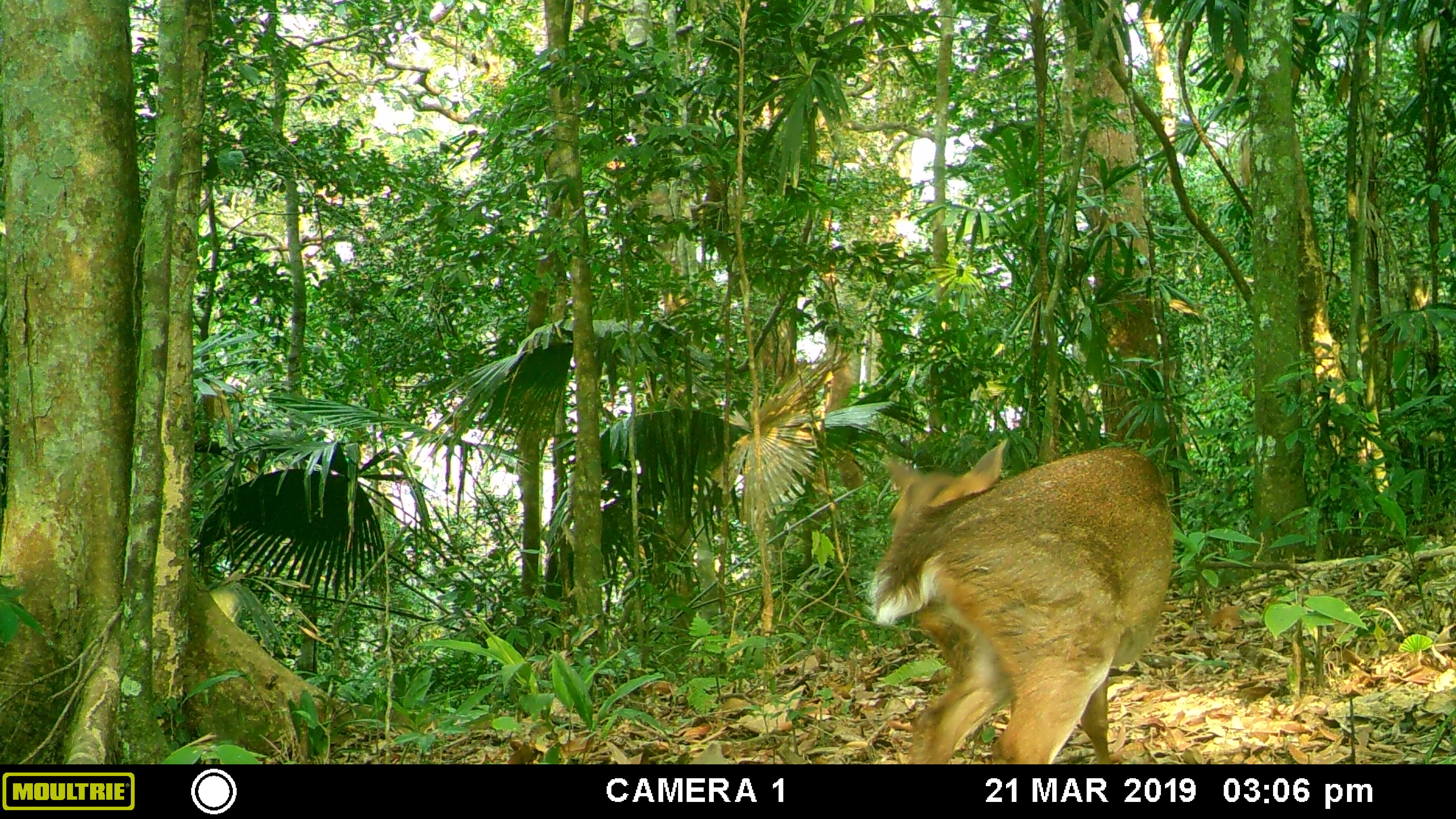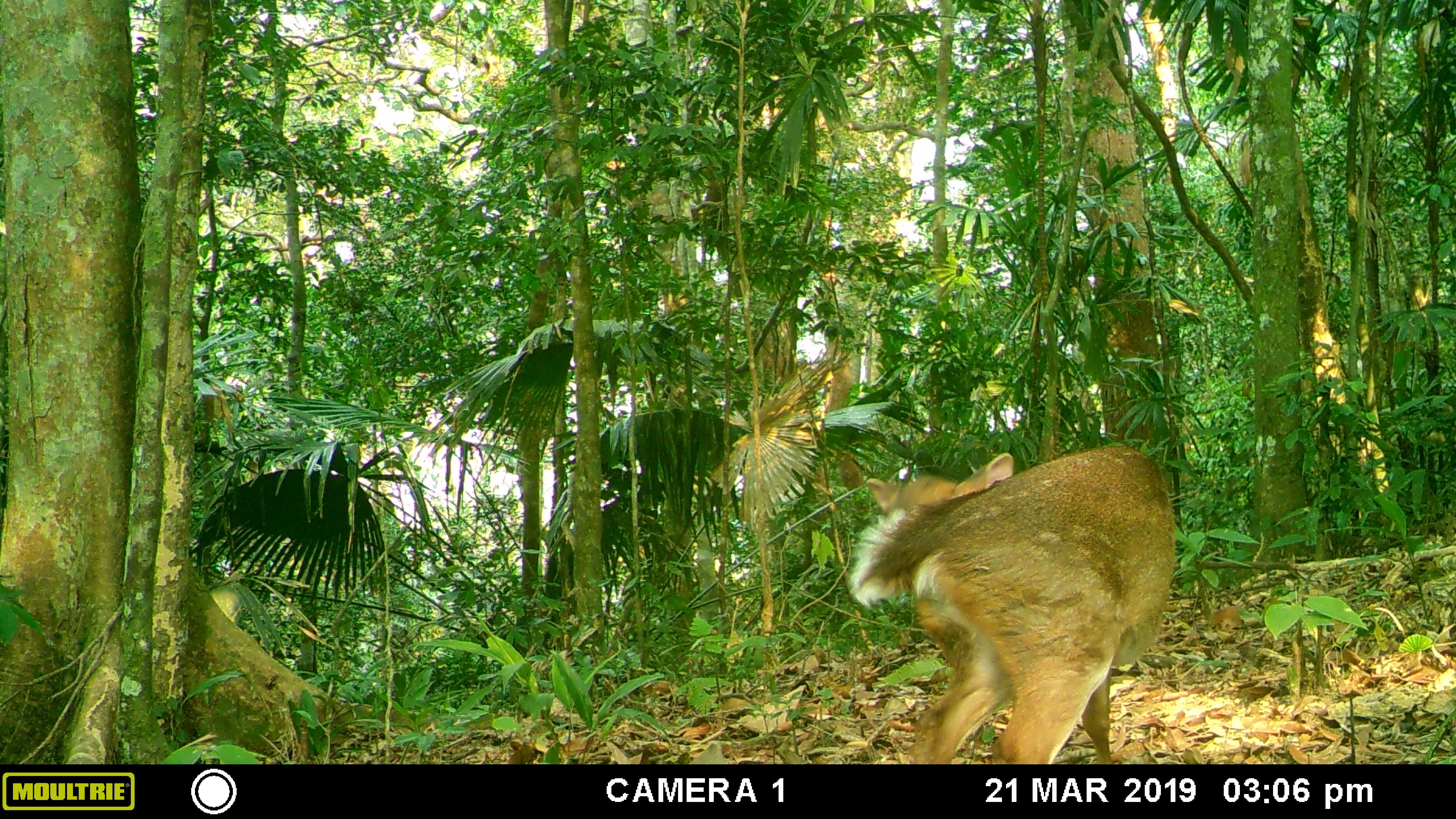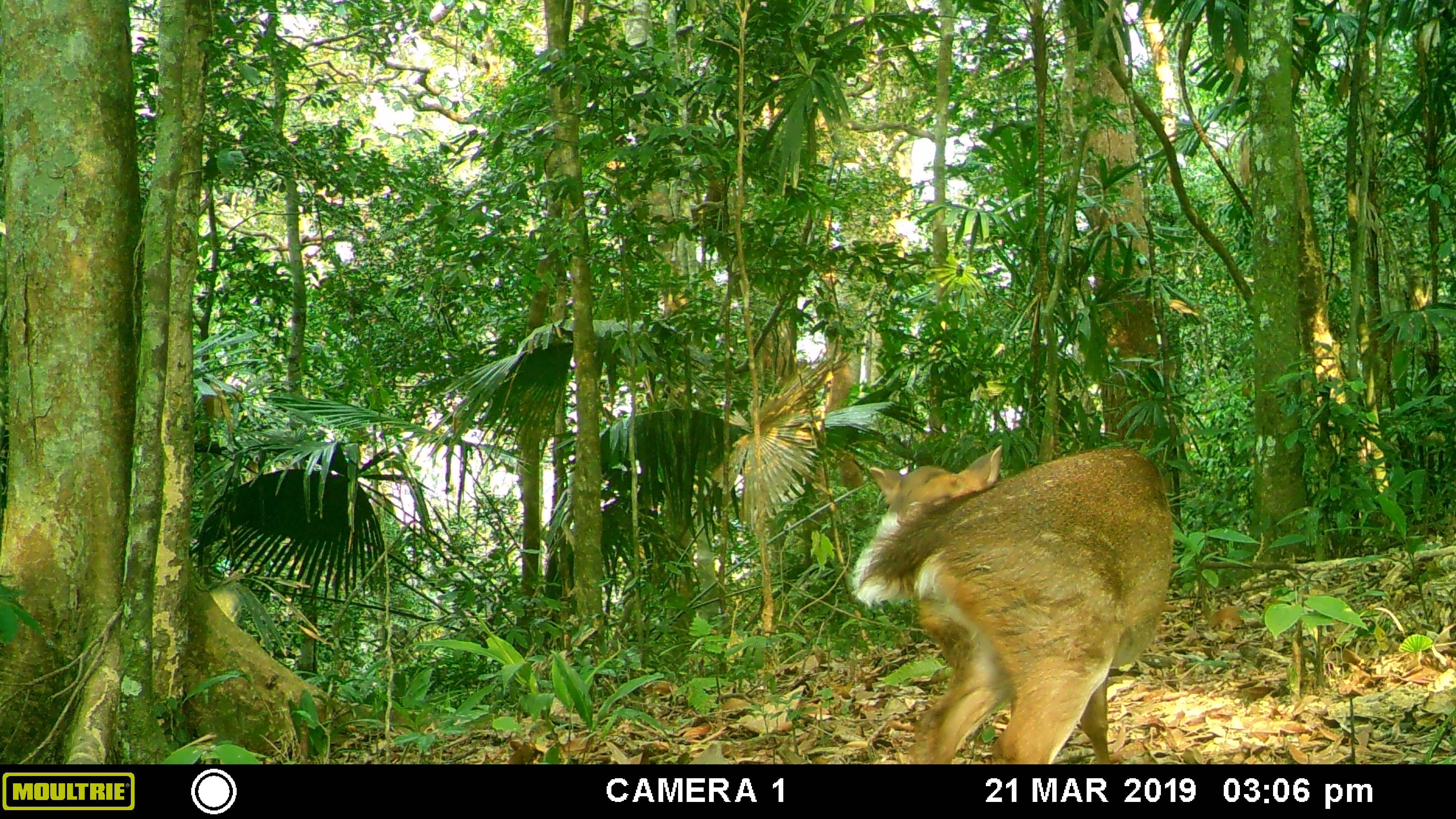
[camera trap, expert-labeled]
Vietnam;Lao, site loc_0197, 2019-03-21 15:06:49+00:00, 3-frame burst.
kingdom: Animalia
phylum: Chordata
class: Mammalia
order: Artiodactyla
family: Cervidae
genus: Muntiacus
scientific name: Muntiacus vuquangensis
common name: large-antlered muntjac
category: large antlered muntjac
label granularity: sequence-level